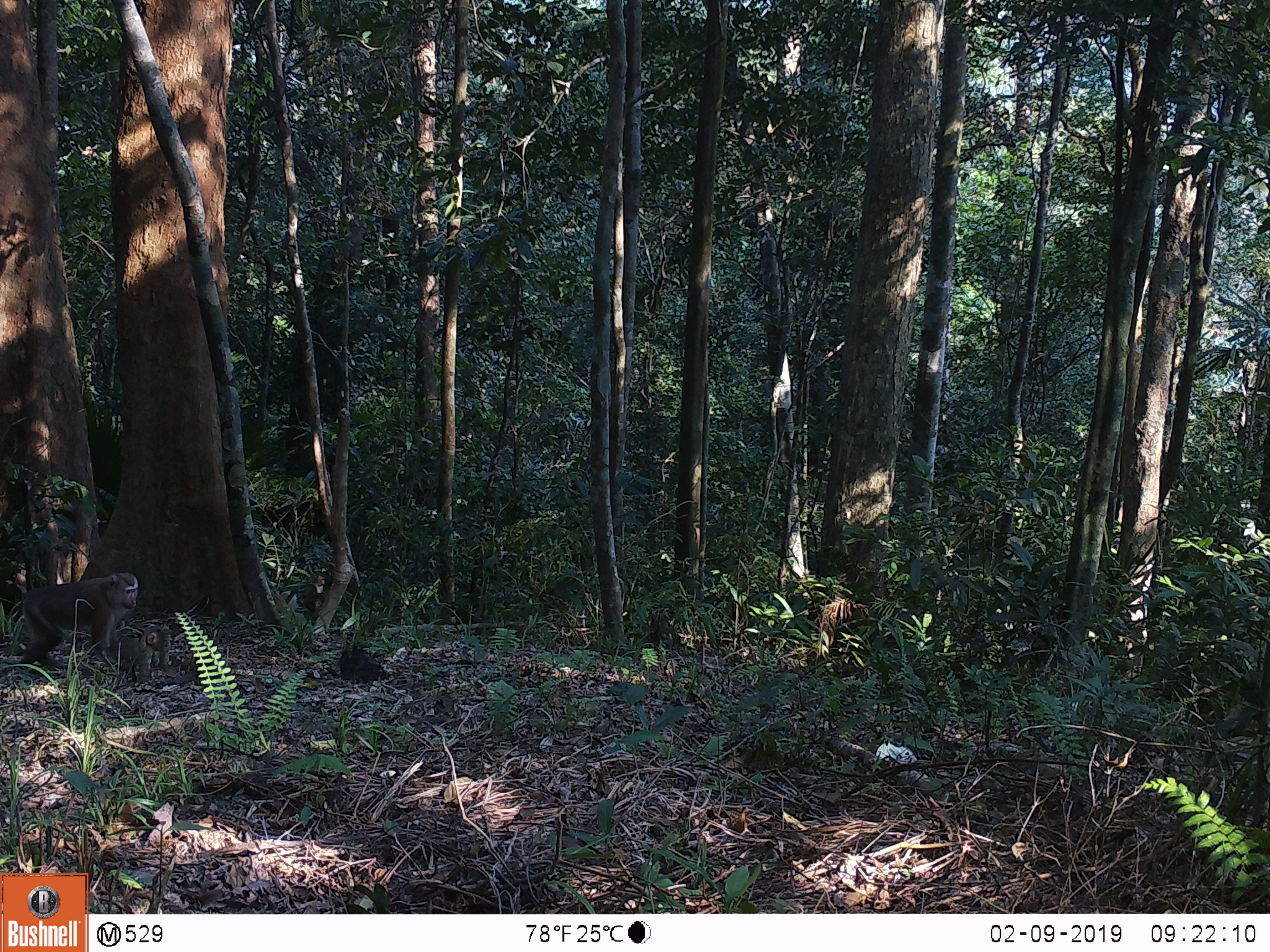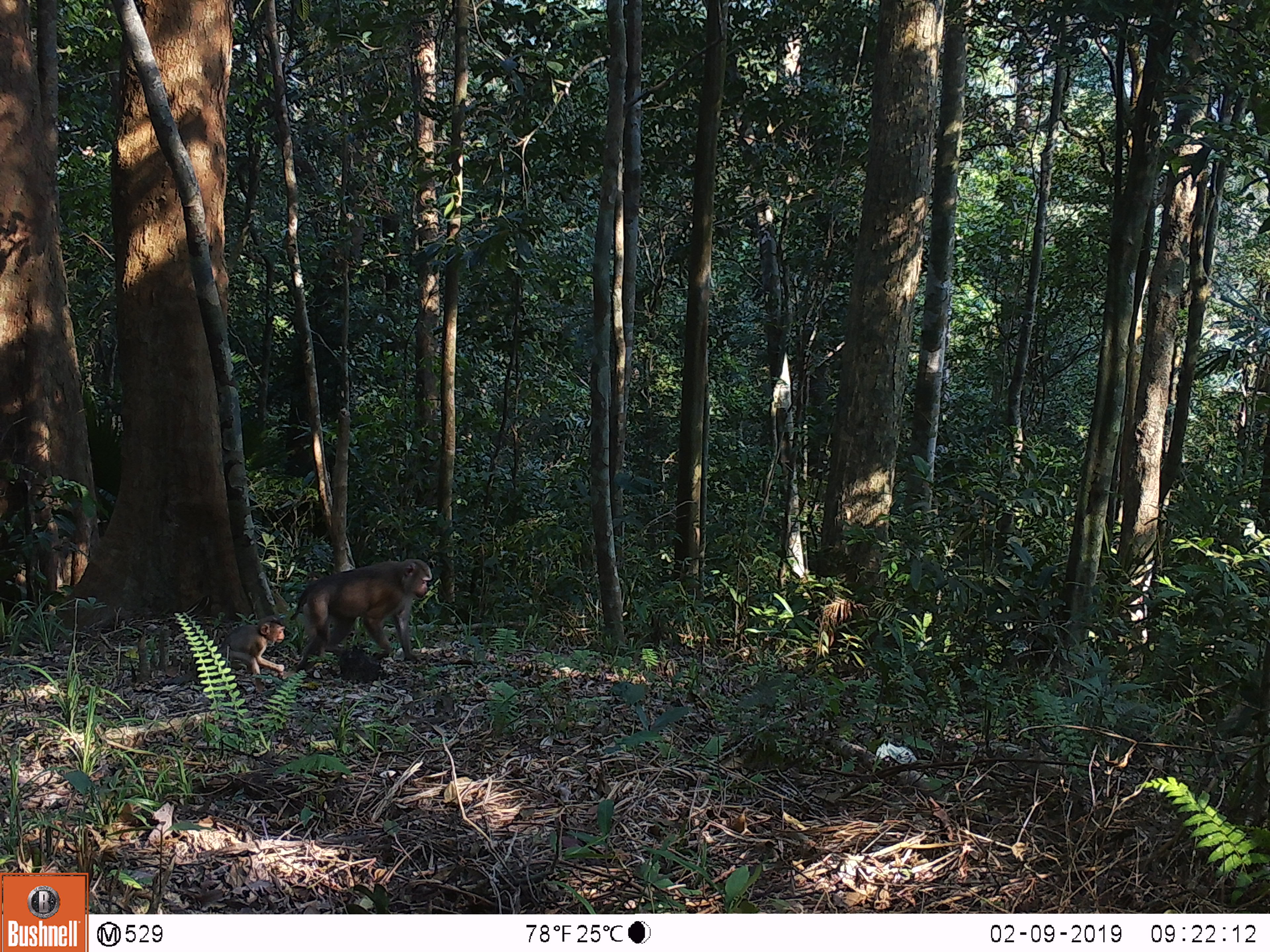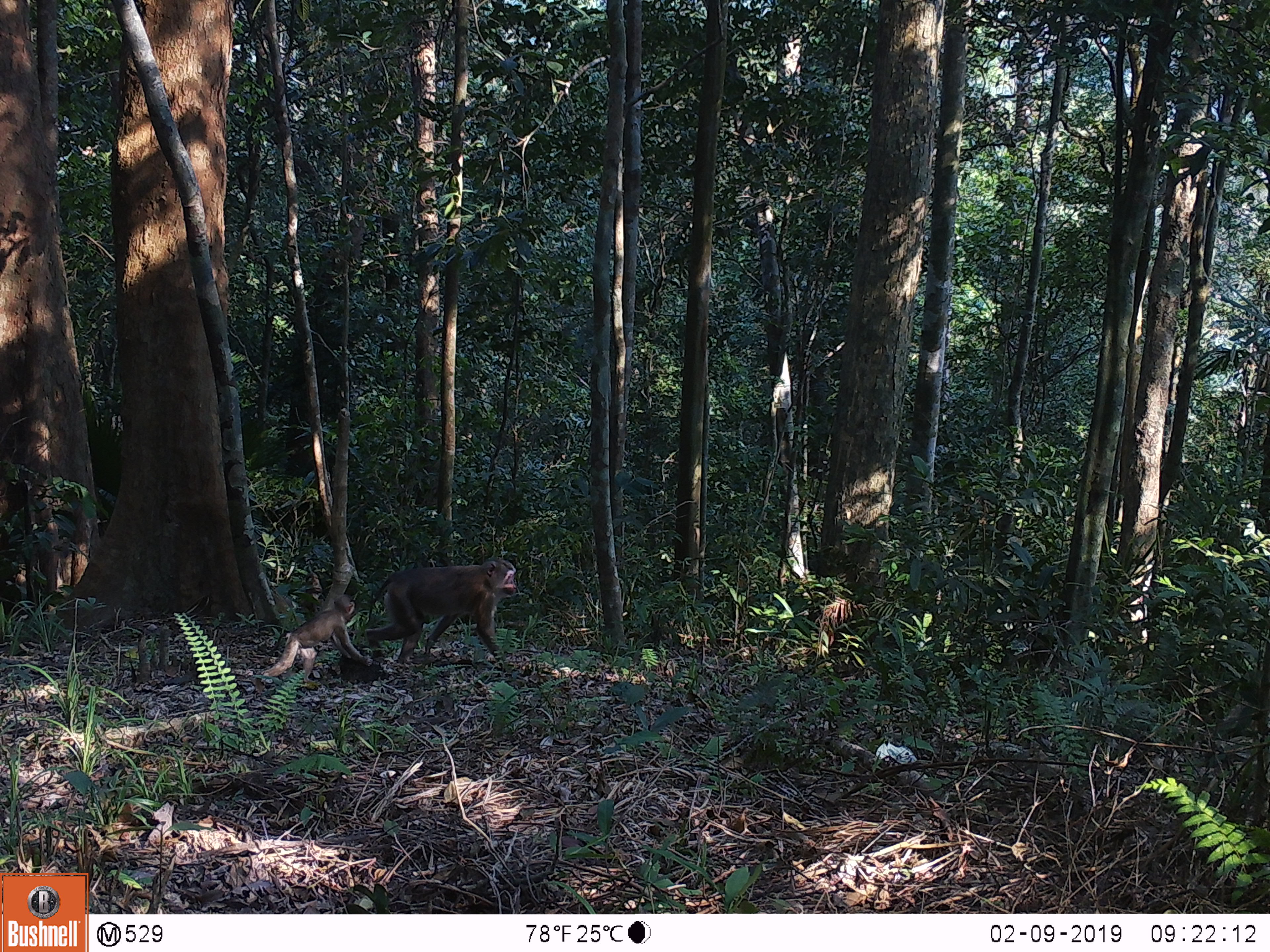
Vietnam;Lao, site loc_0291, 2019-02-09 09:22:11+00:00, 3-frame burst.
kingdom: Animalia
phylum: Chordata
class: Mammalia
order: Primates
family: Cercopithecidae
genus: Macaca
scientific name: Macaca nemestrina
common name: pig-tailed macaque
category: pig tailed macaque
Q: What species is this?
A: Pig tailed macaque (pig-tailed macaque) (Macaca nemestrina).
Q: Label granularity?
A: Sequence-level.